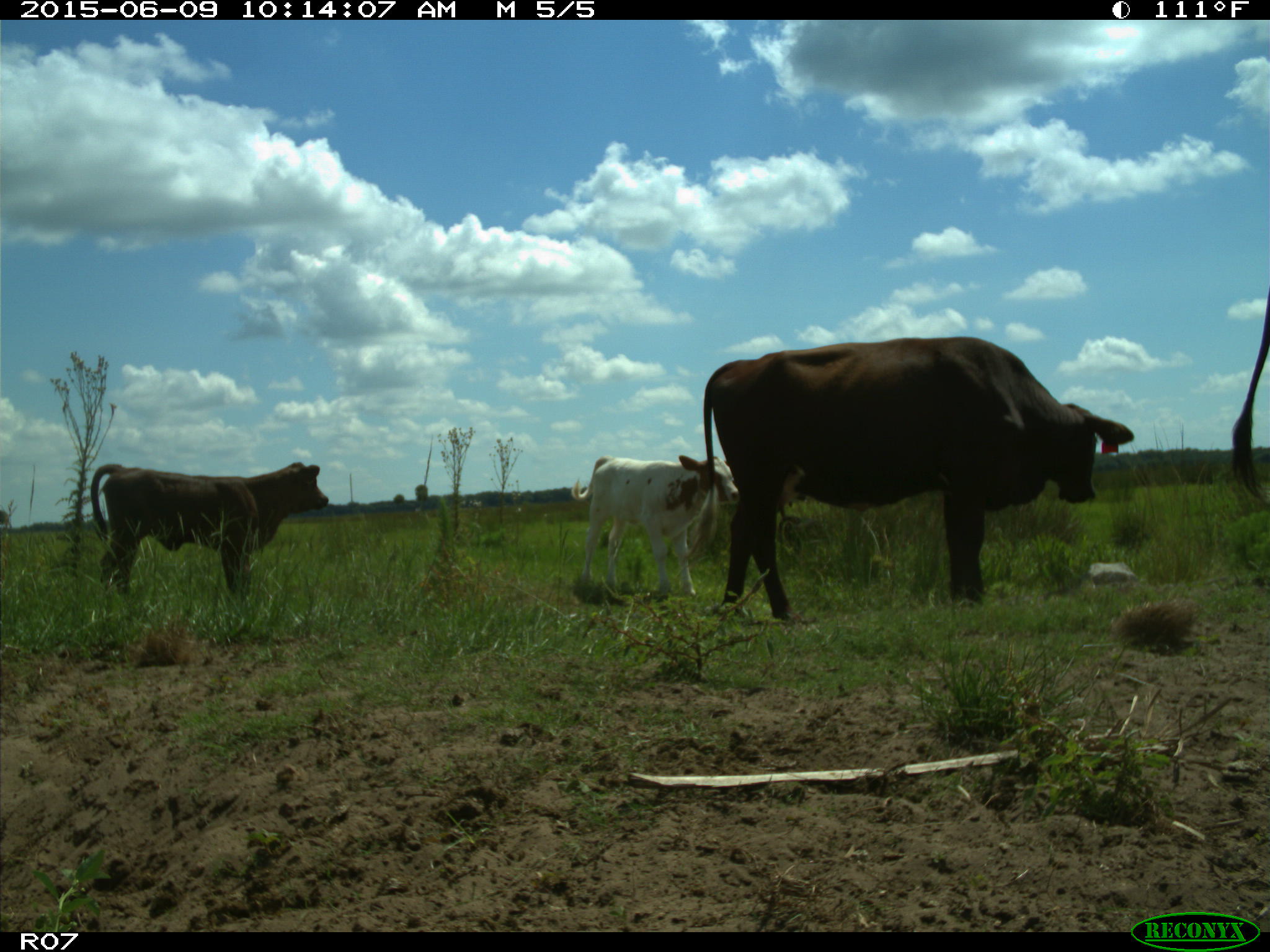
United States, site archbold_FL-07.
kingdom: Animalia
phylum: Chordata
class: Mammalia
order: Artiodactyla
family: Bovidae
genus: Bos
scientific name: Bos taurus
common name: domestic cow